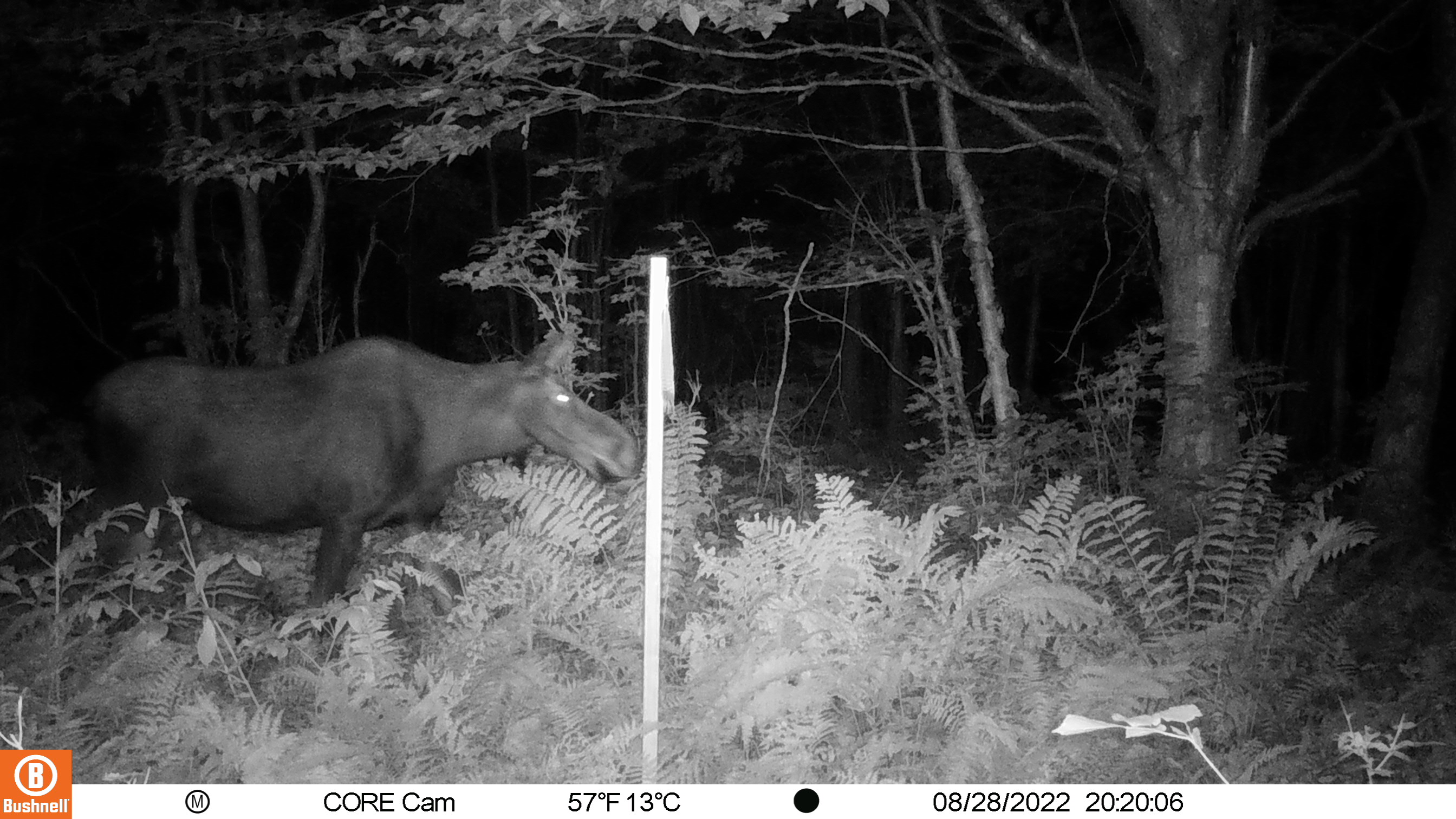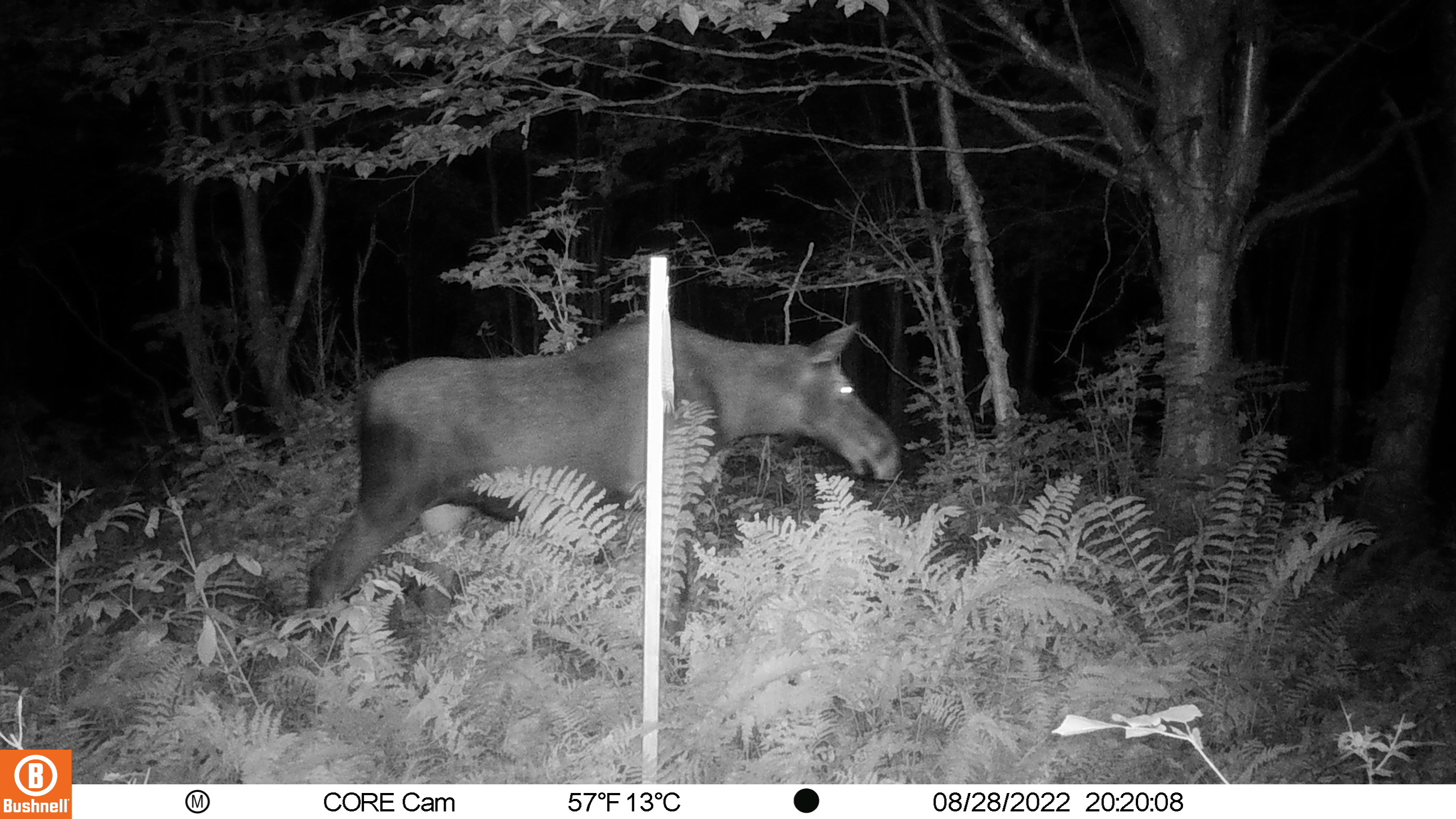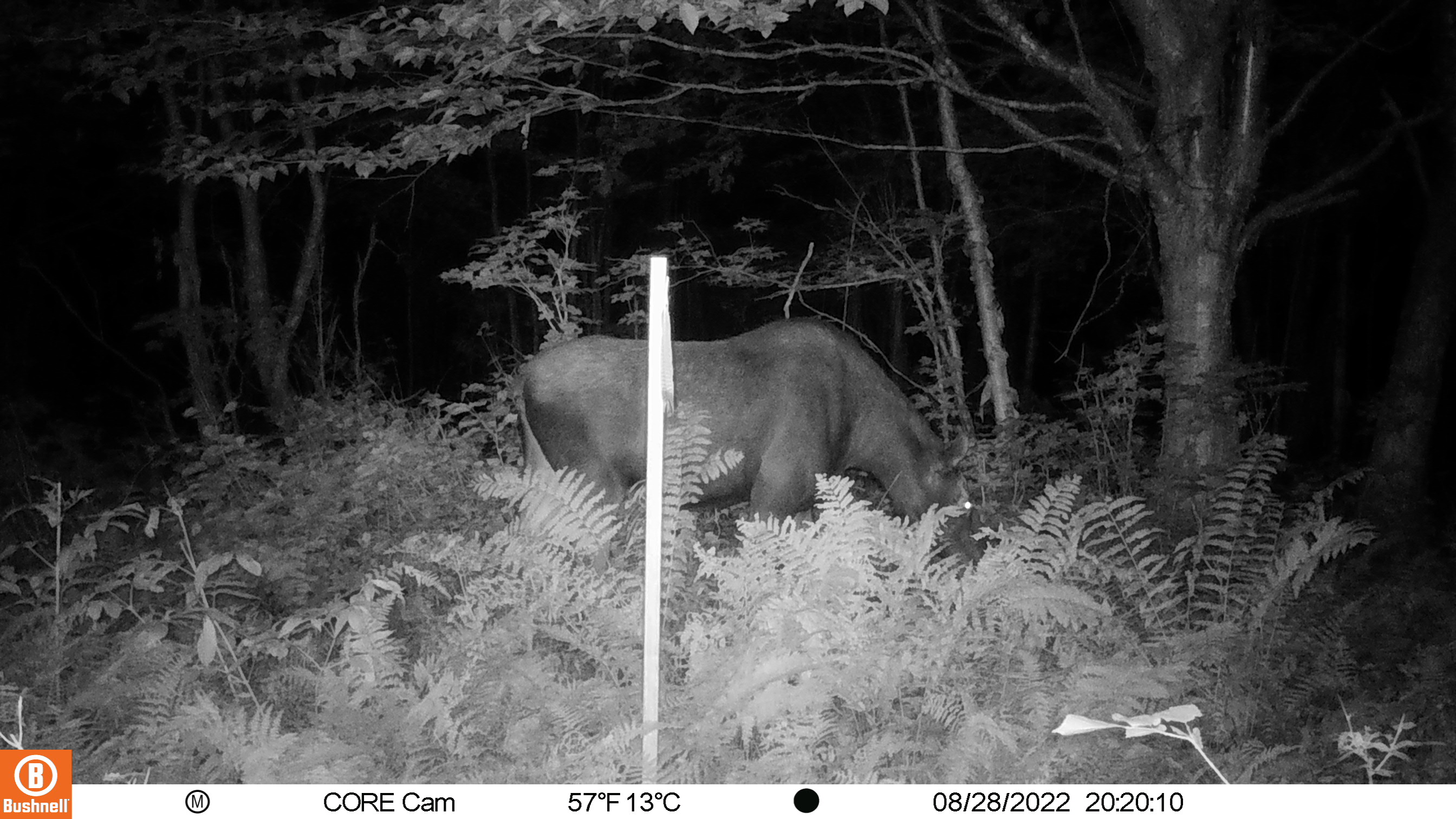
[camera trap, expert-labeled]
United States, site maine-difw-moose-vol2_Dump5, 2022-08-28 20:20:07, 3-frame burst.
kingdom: Animalia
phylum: Chordata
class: Mammalia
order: Artiodactyla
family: Cervidae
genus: Alces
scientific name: Alces alces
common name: moose